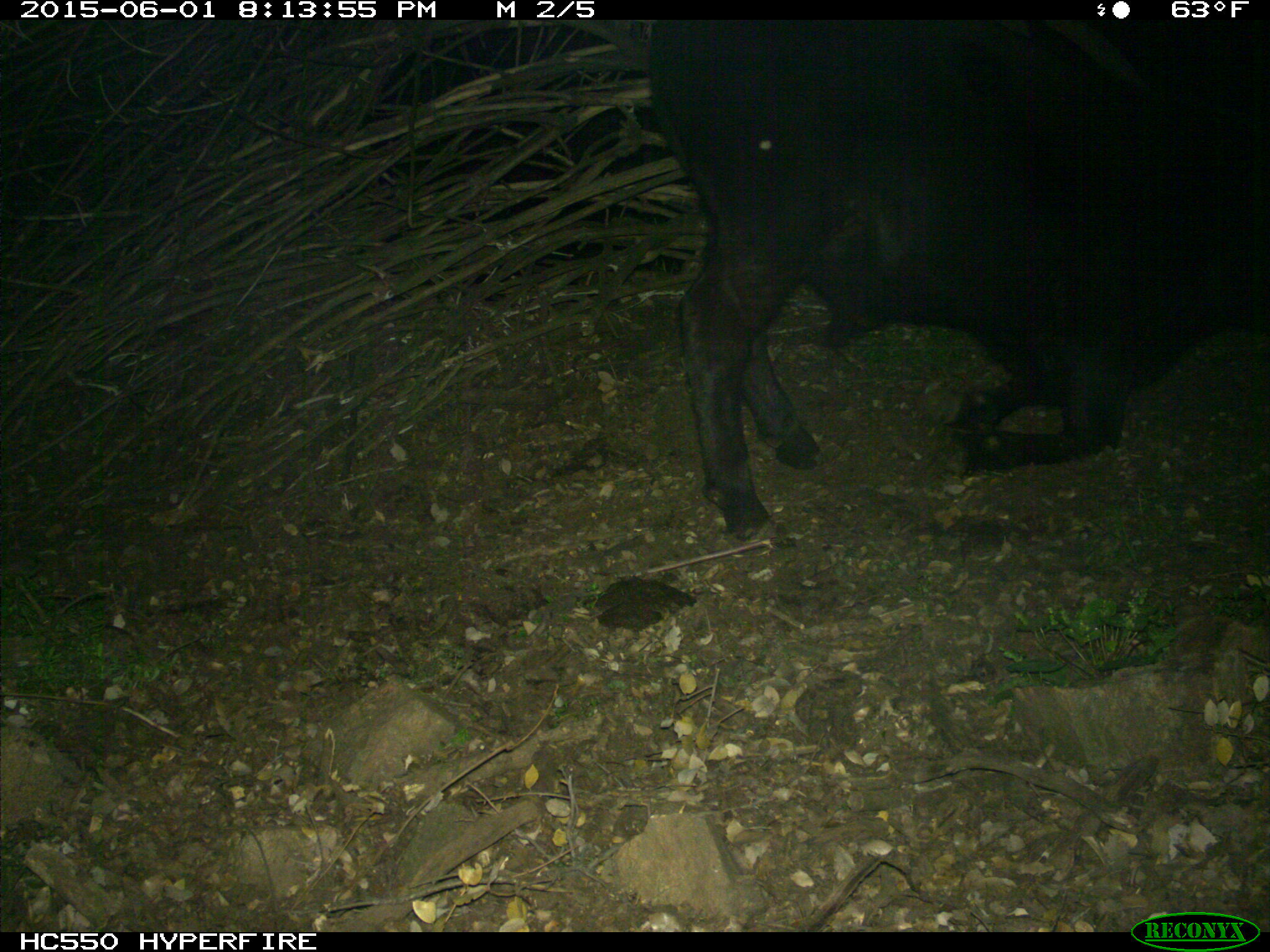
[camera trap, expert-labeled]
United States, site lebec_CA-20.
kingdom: Animalia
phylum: Chordata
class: Mammalia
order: Artiodactyla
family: Bovidae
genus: Bos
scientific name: Bos taurus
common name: domestic cow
Bos taurus (domestic cow).